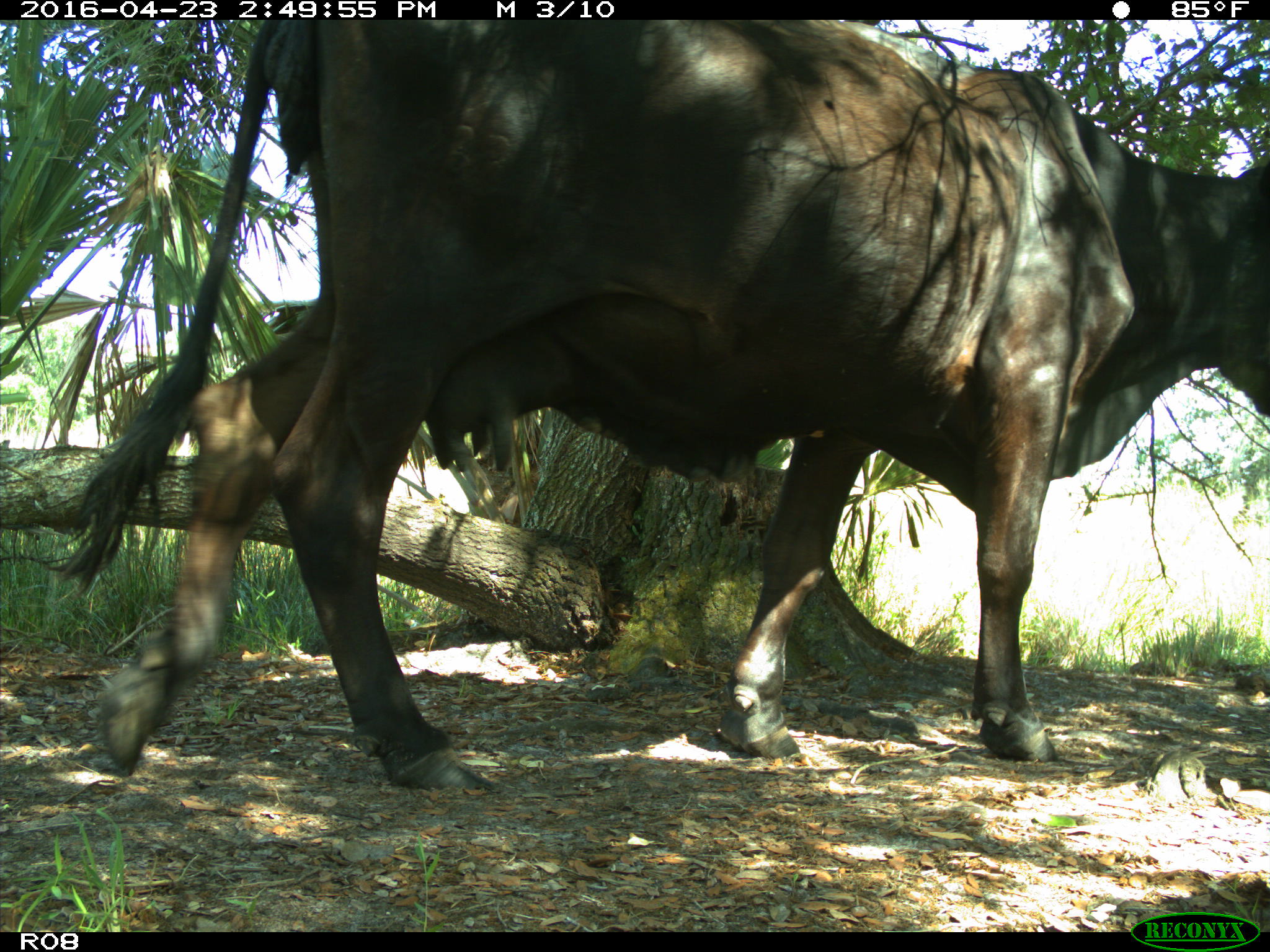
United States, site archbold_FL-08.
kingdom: Animalia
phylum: Chordata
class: Mammalia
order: Artiodactyla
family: Bovidae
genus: Bos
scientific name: Bos taurus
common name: domestic cow